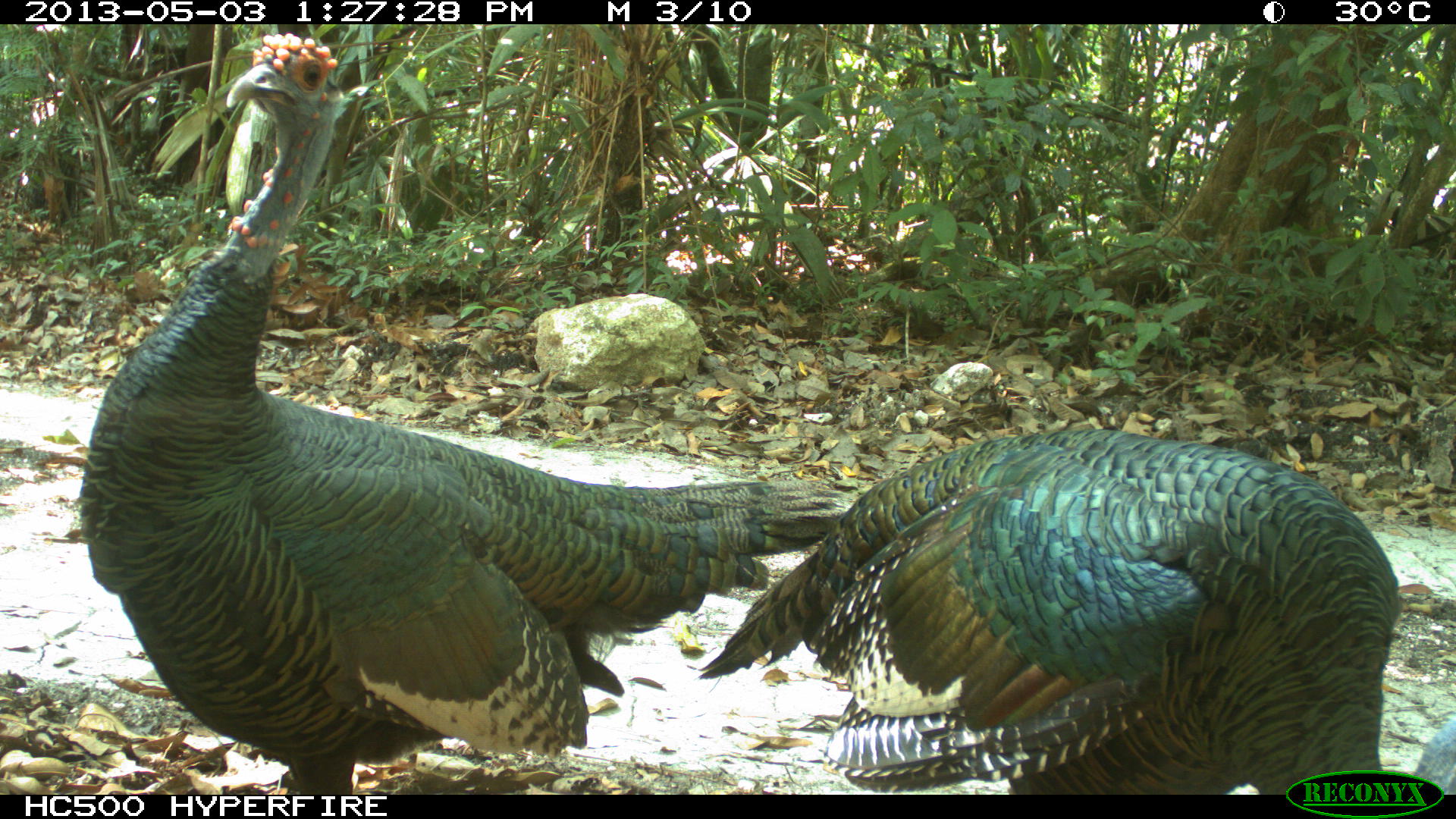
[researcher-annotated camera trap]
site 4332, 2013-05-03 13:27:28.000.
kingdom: Animalia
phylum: Chordata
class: Aves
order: Galliformes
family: Phasianidae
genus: Meleagris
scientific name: Meleagris ocellata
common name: ocellated turkey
Meleagris ocellata (ocellated turkey), count 2.